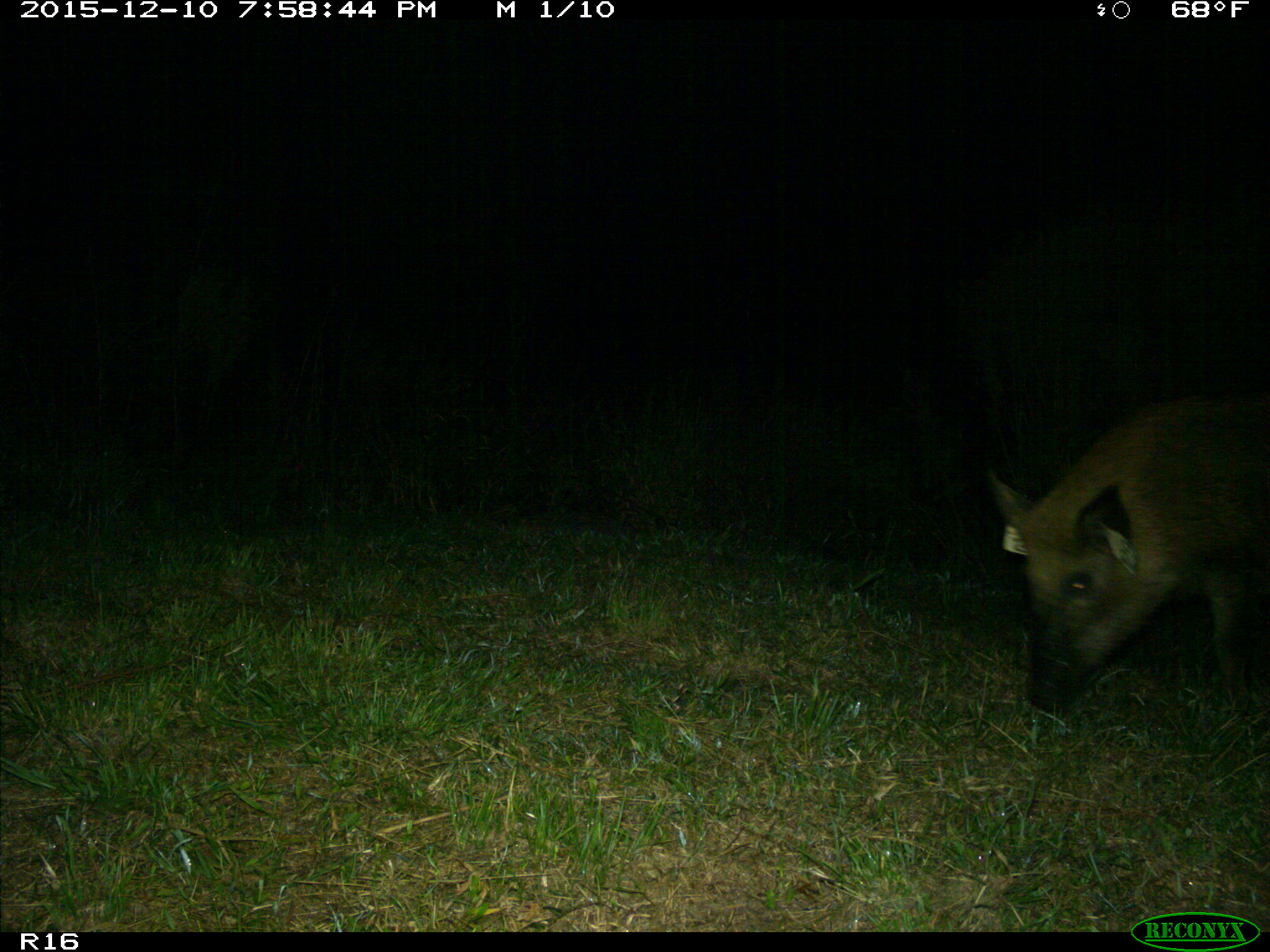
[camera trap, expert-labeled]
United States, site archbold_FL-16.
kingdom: Animalia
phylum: Chordata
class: Mammalia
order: Artiodactyla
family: Suidae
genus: Sus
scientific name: Sus scrofa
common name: wild boar